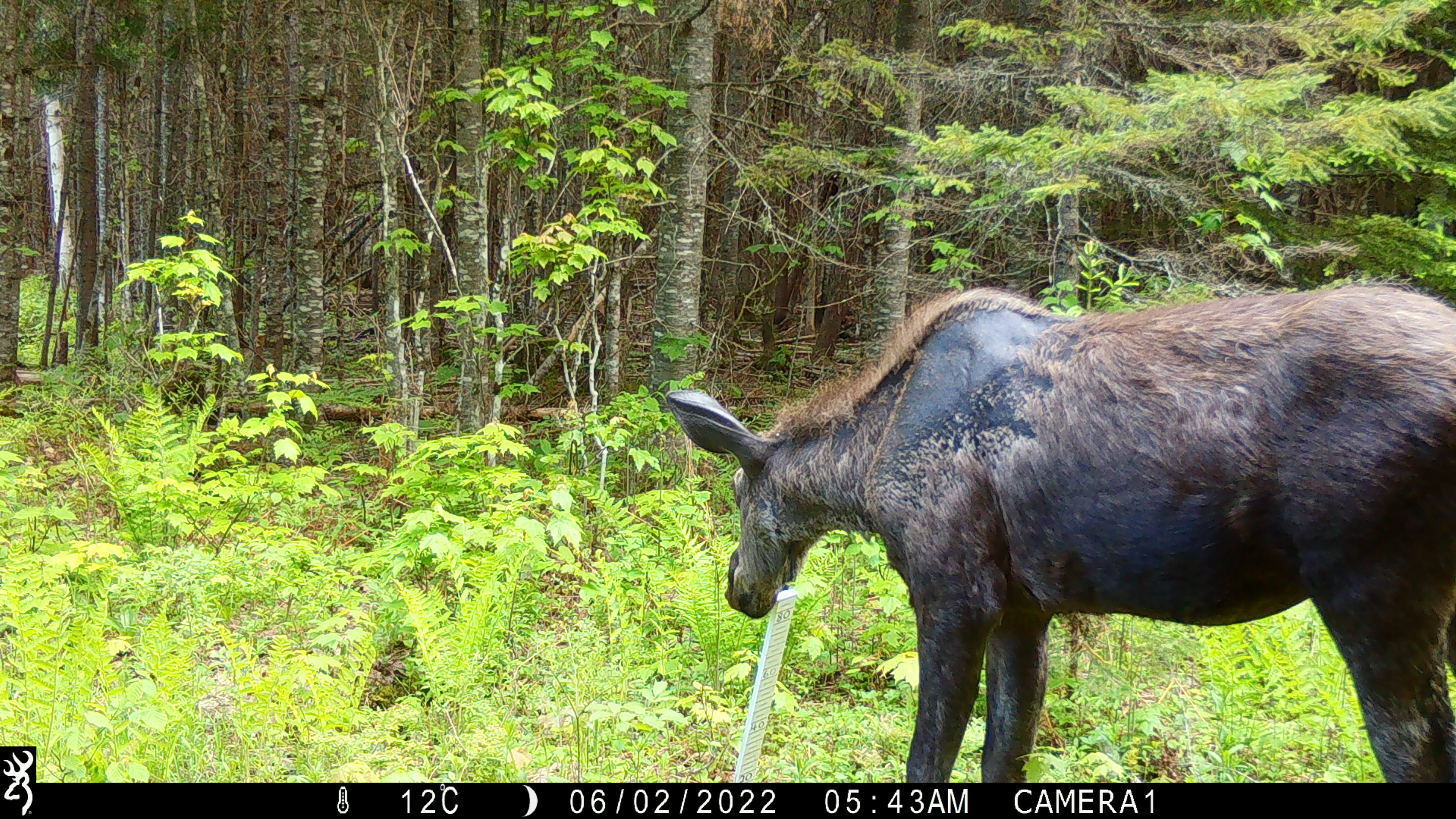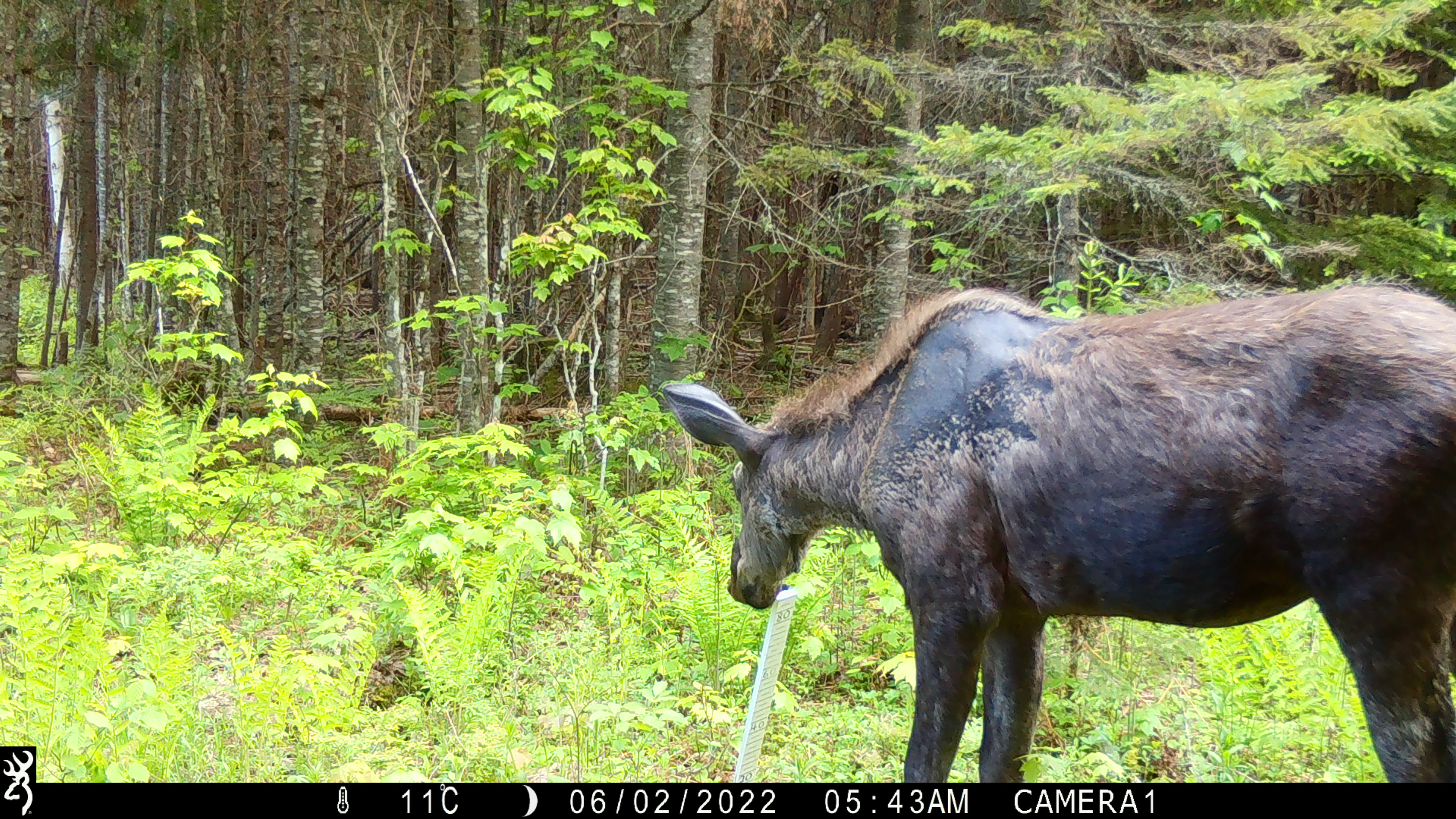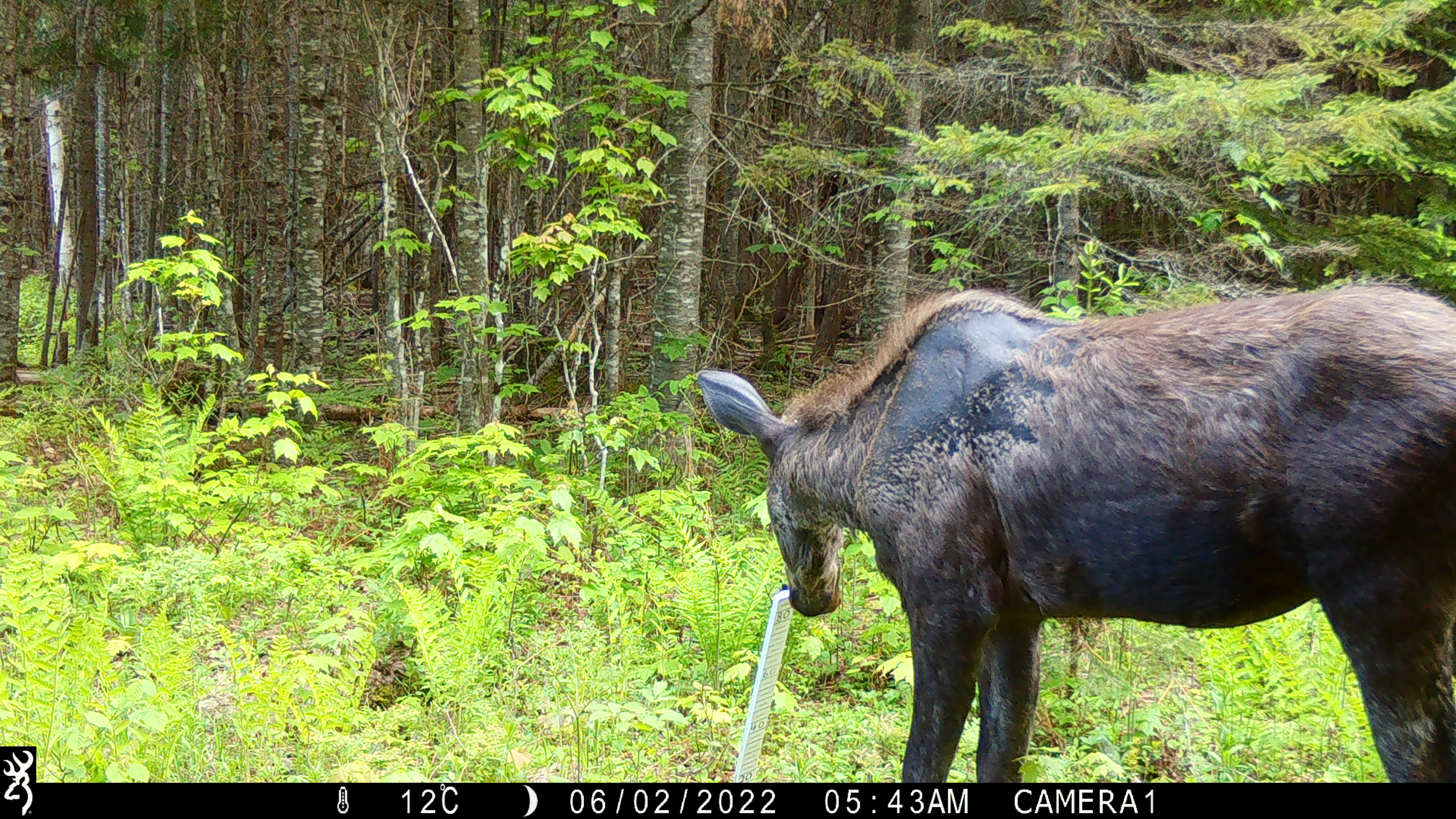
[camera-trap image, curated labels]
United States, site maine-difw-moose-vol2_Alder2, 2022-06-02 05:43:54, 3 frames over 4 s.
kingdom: Animalia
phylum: Chordata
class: Mammalia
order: Artiodactyla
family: Cervidae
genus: Alces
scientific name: Alces alces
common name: moose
Moose (Alces alces).